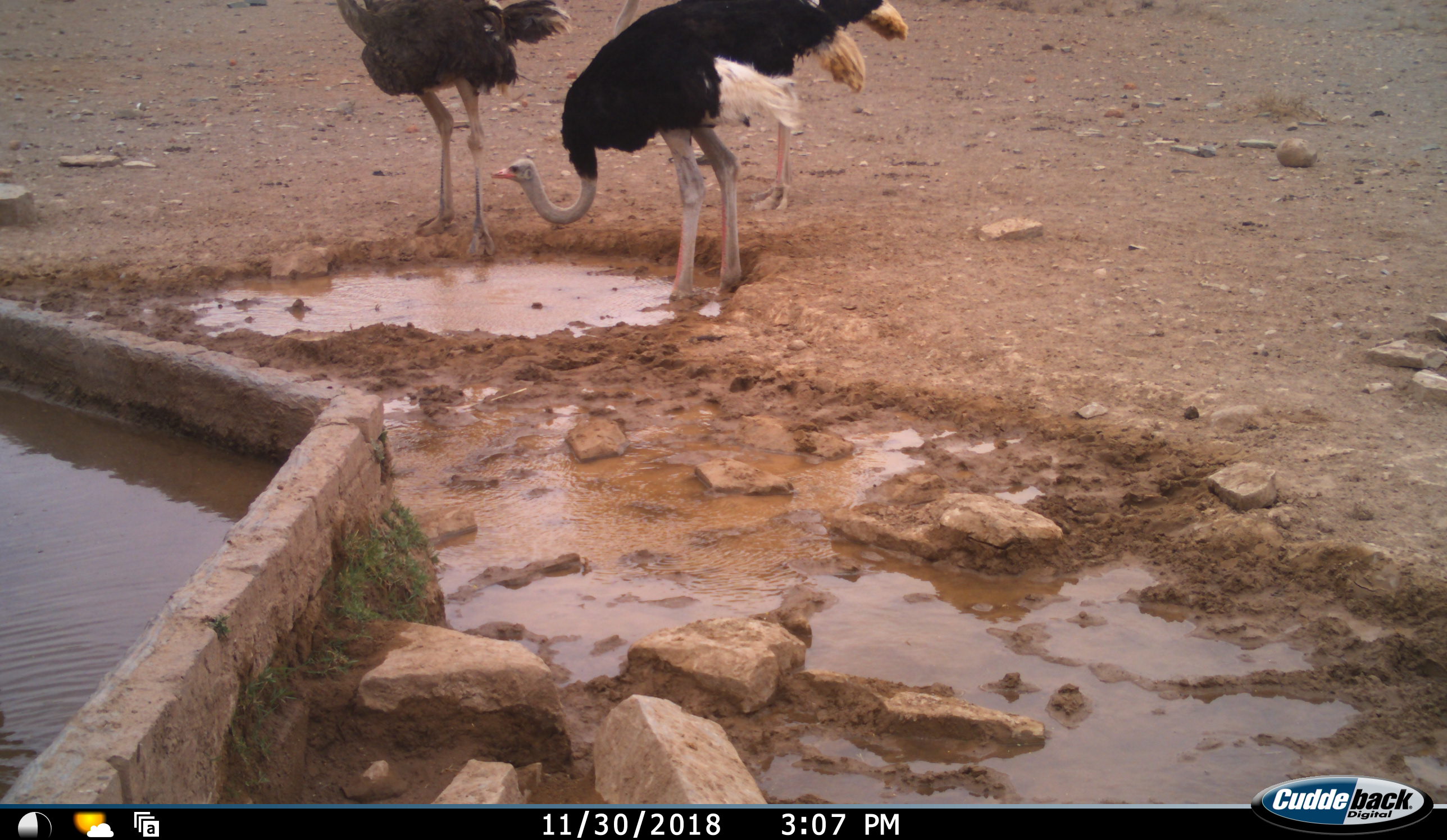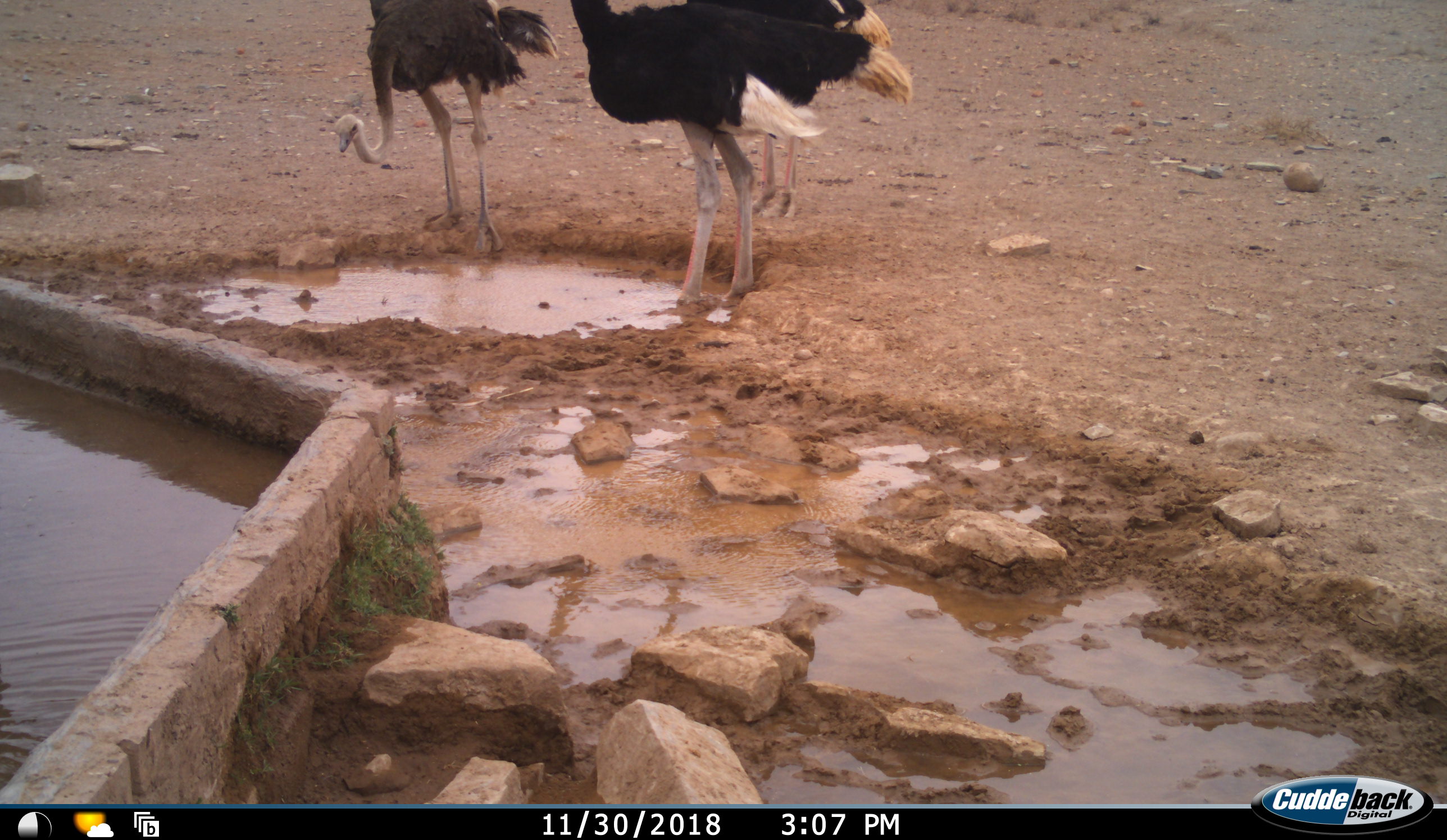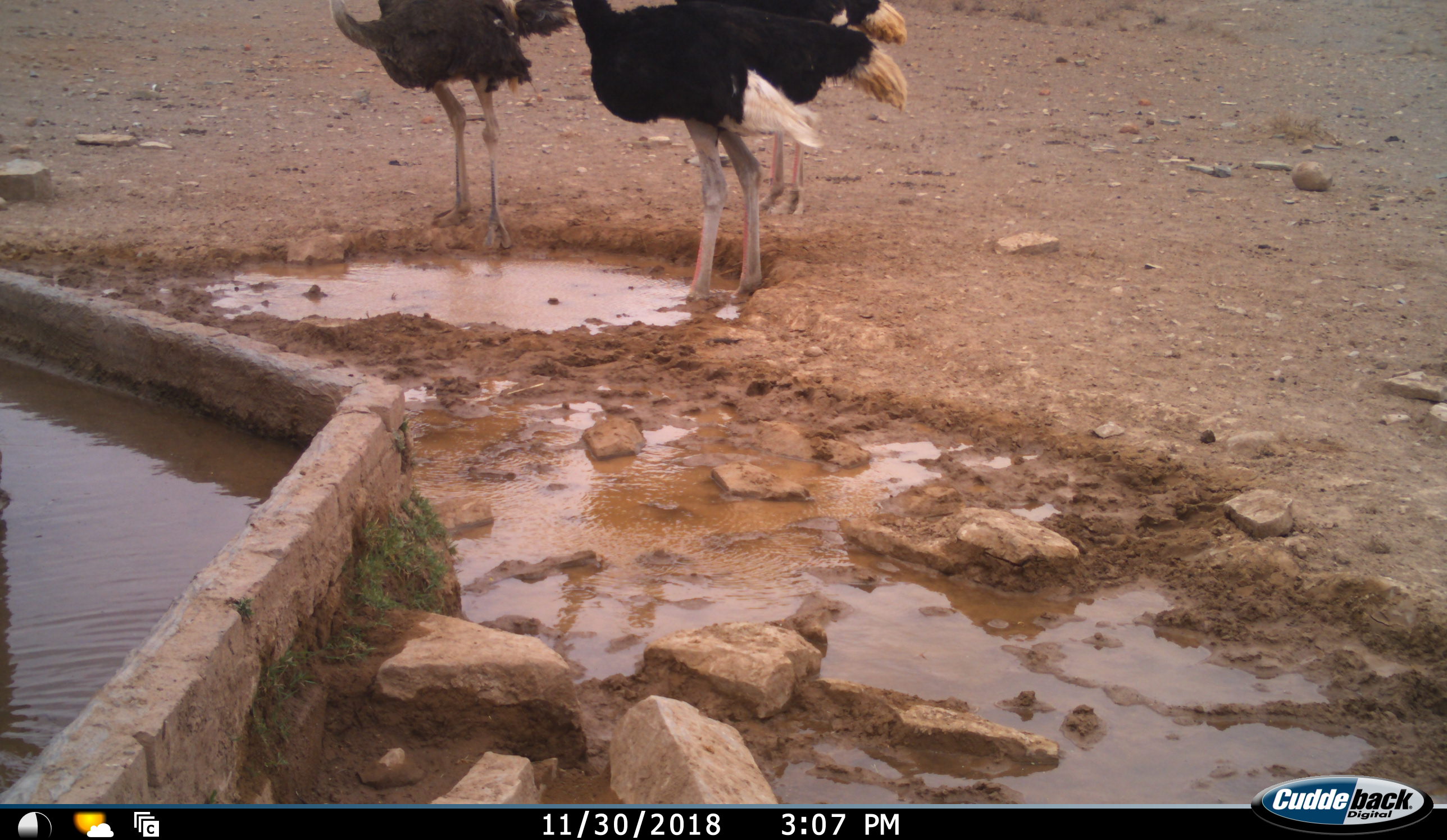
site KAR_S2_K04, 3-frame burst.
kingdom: Animalia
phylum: Chordata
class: Aves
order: Struthioniformes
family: Struthionidae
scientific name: Struthionidae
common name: ostrich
Ostrich (Struthionidae), count 3. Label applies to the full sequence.